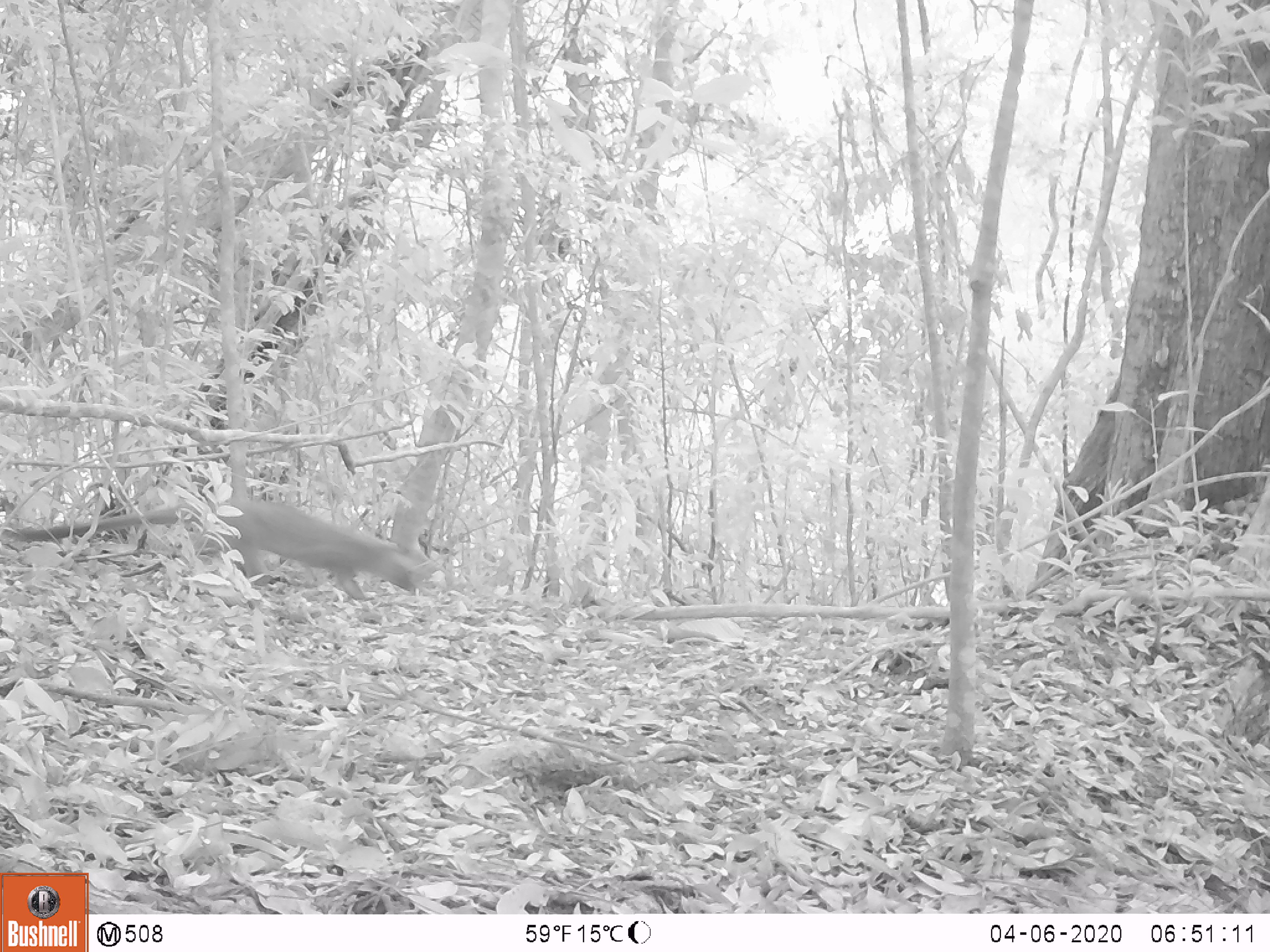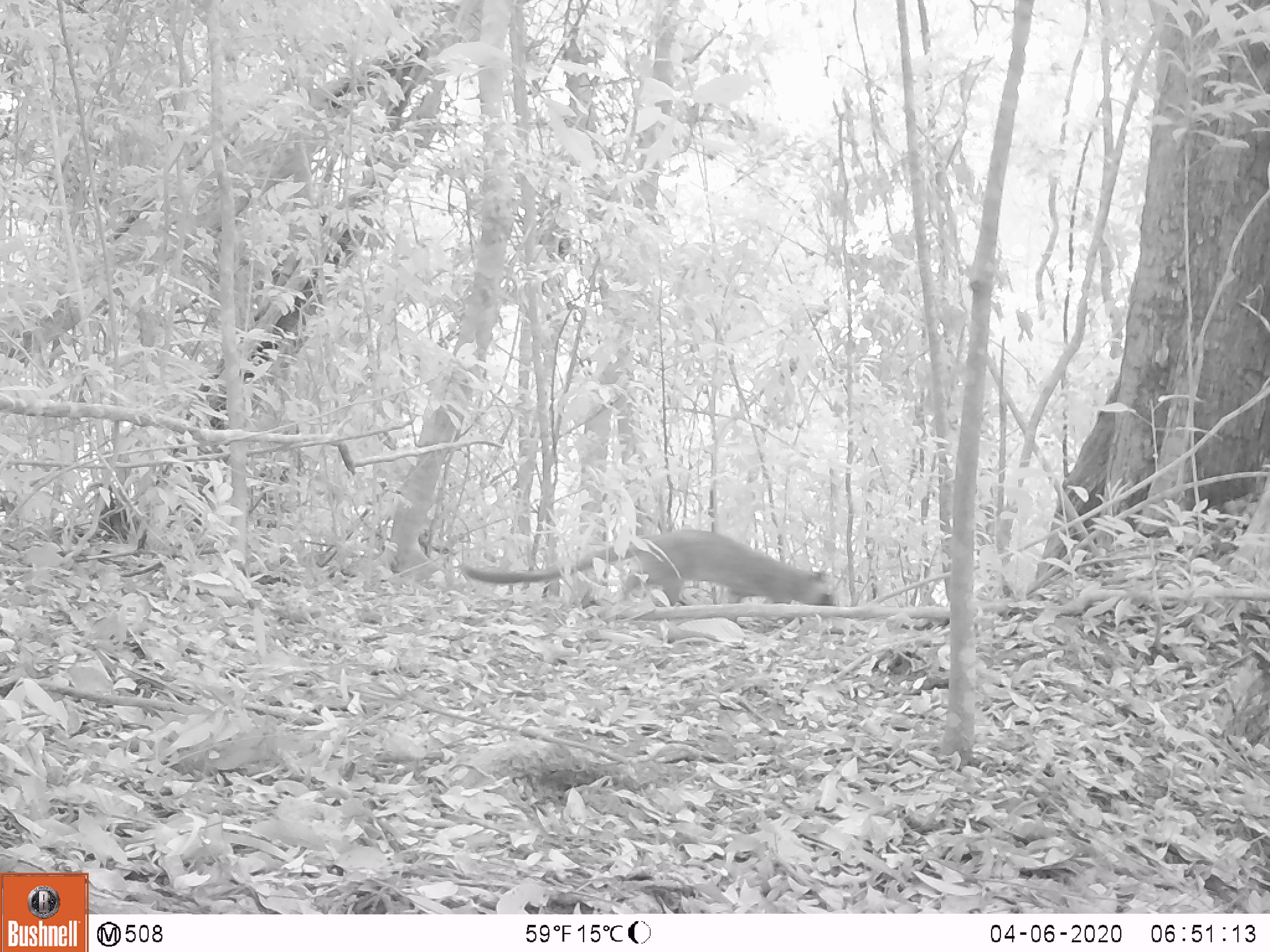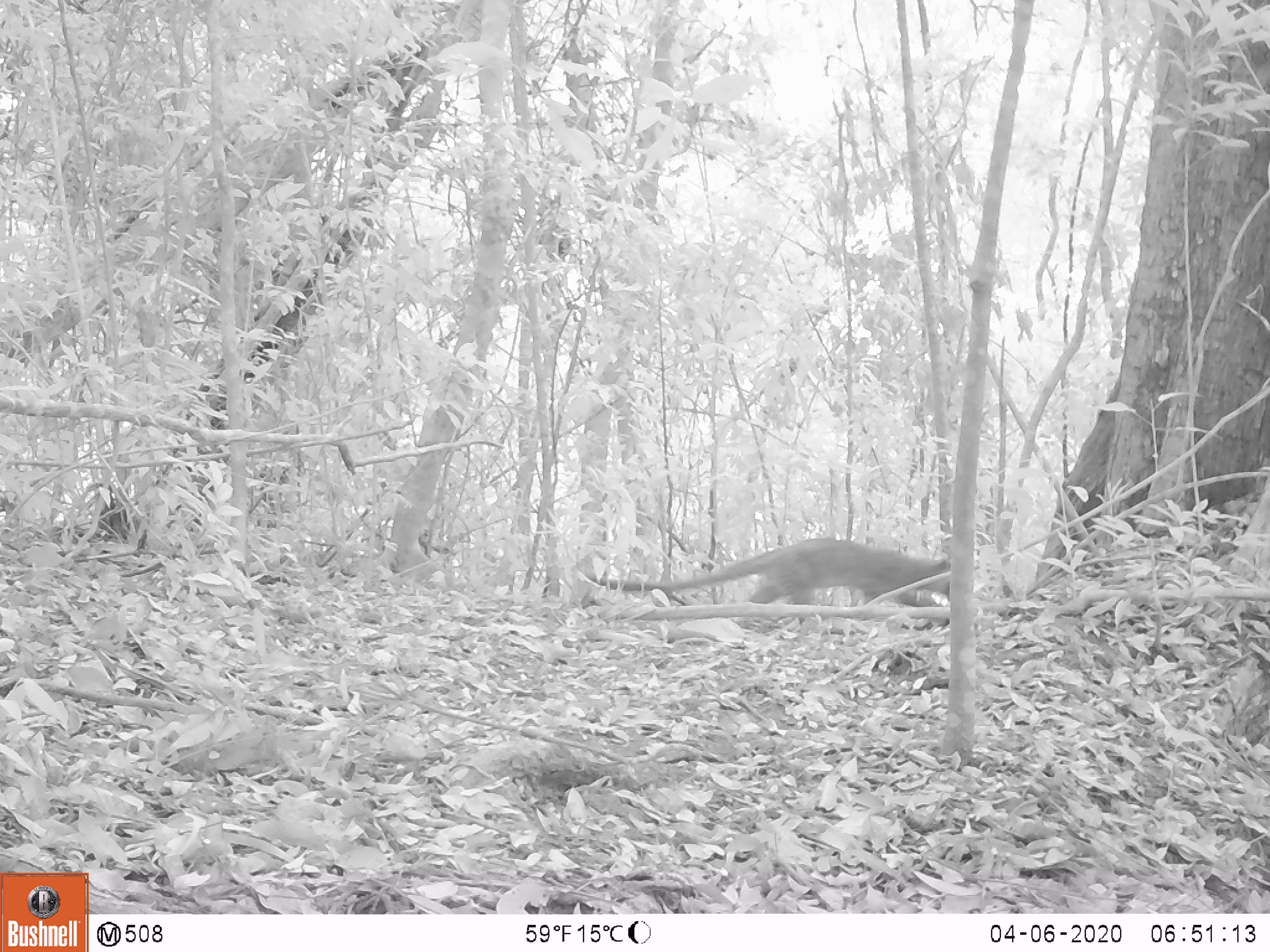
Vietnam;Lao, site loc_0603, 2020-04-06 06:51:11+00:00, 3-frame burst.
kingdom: Animalia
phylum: Chordata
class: Mammalia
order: Carnivora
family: Viverridae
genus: Paguma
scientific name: Paguma larvata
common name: masked palm civet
Masked palm civet (Paguma larvata). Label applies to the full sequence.